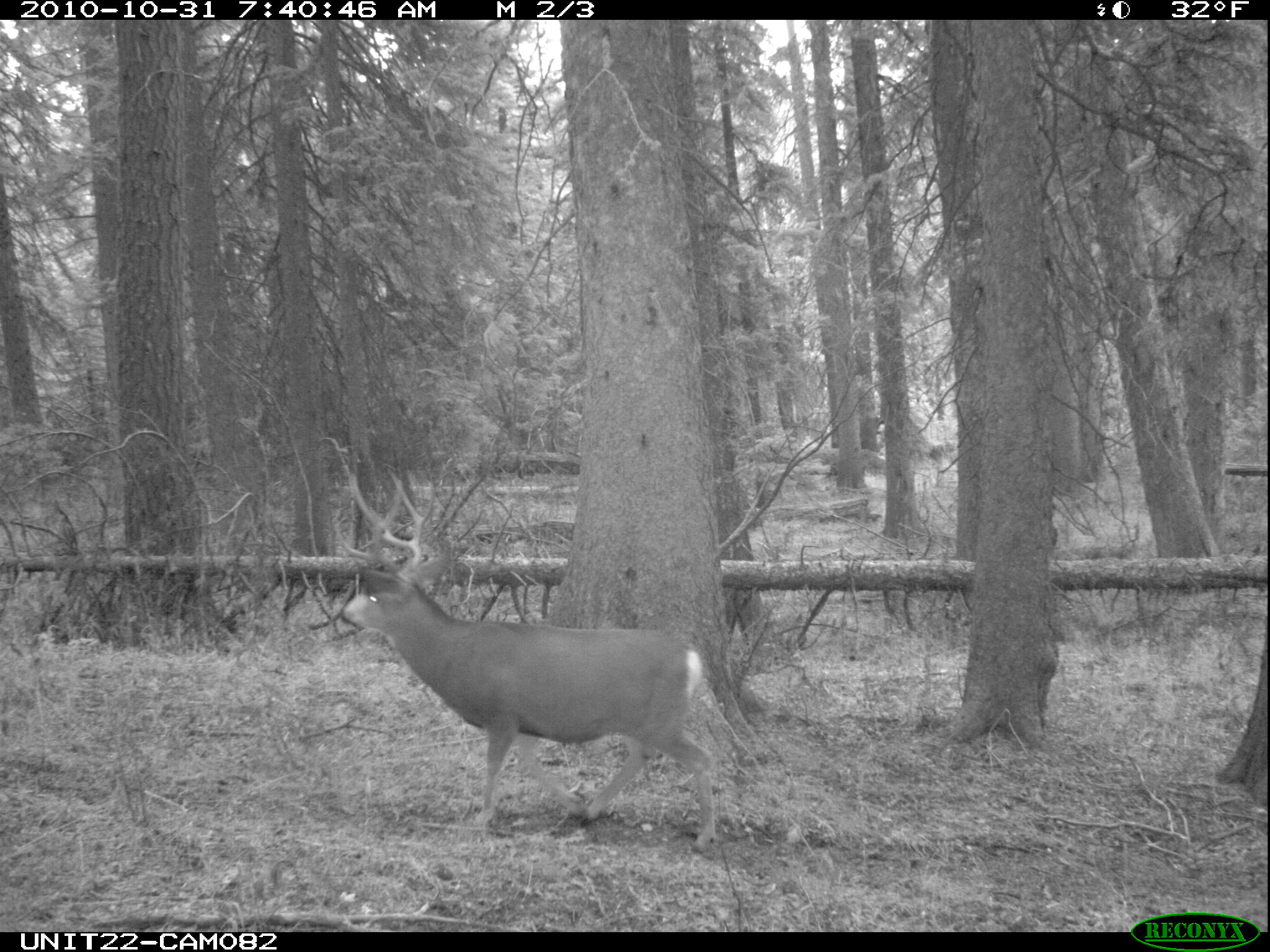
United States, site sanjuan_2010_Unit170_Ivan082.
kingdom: Animalia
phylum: Chordata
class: Mammalia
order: Artiodactyla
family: Cervidae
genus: Odocoileus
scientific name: Odocoileus hemionus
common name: mule deer